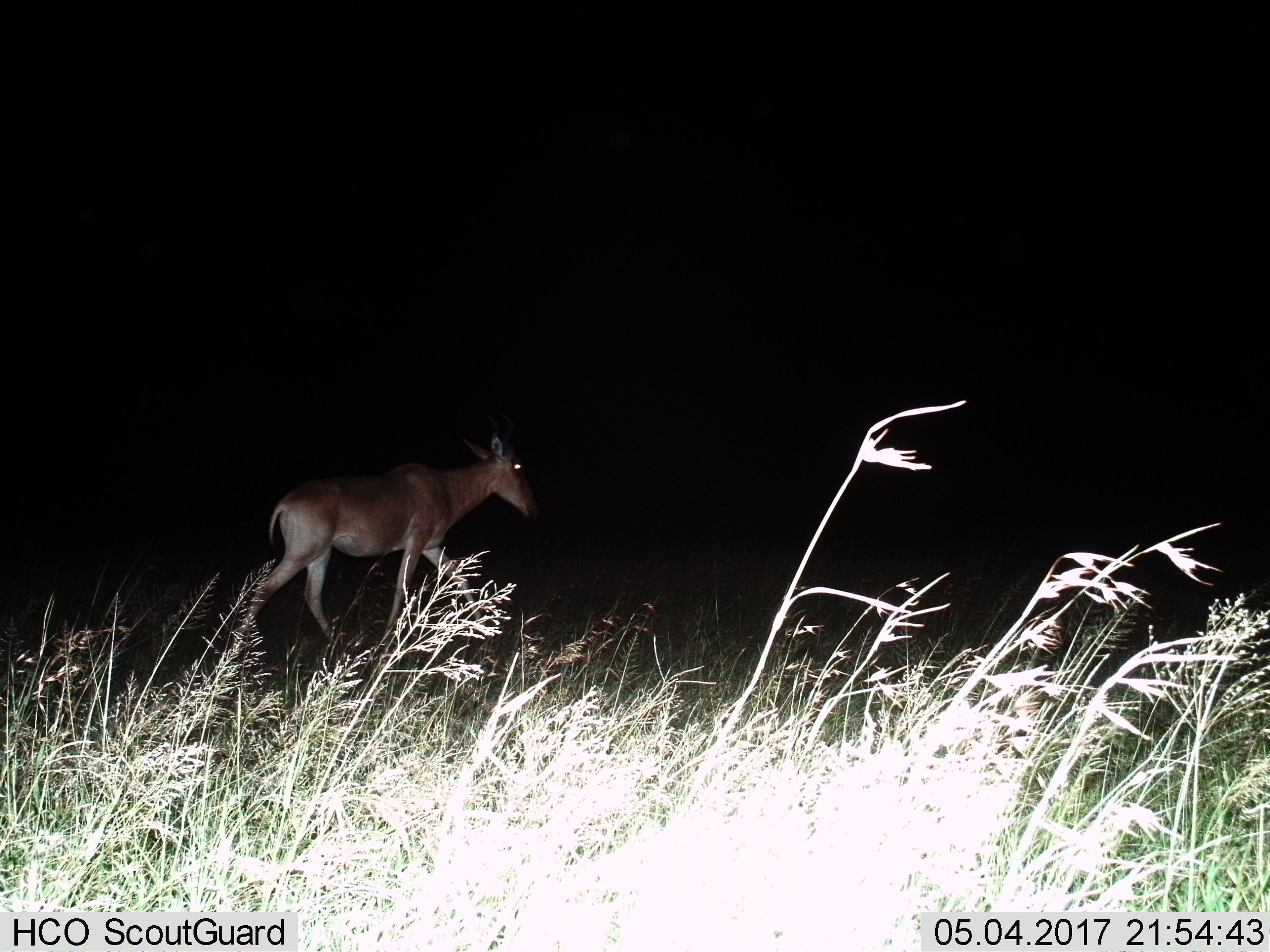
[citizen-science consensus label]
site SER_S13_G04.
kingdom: Animalia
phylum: Chordata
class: Mammalia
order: Artiodactyla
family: Bovidae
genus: Alcelaphus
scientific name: Alcelaphus buselaphus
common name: hartebeest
Hartebeest (Alcelaphus buselaphus), count 1. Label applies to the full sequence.